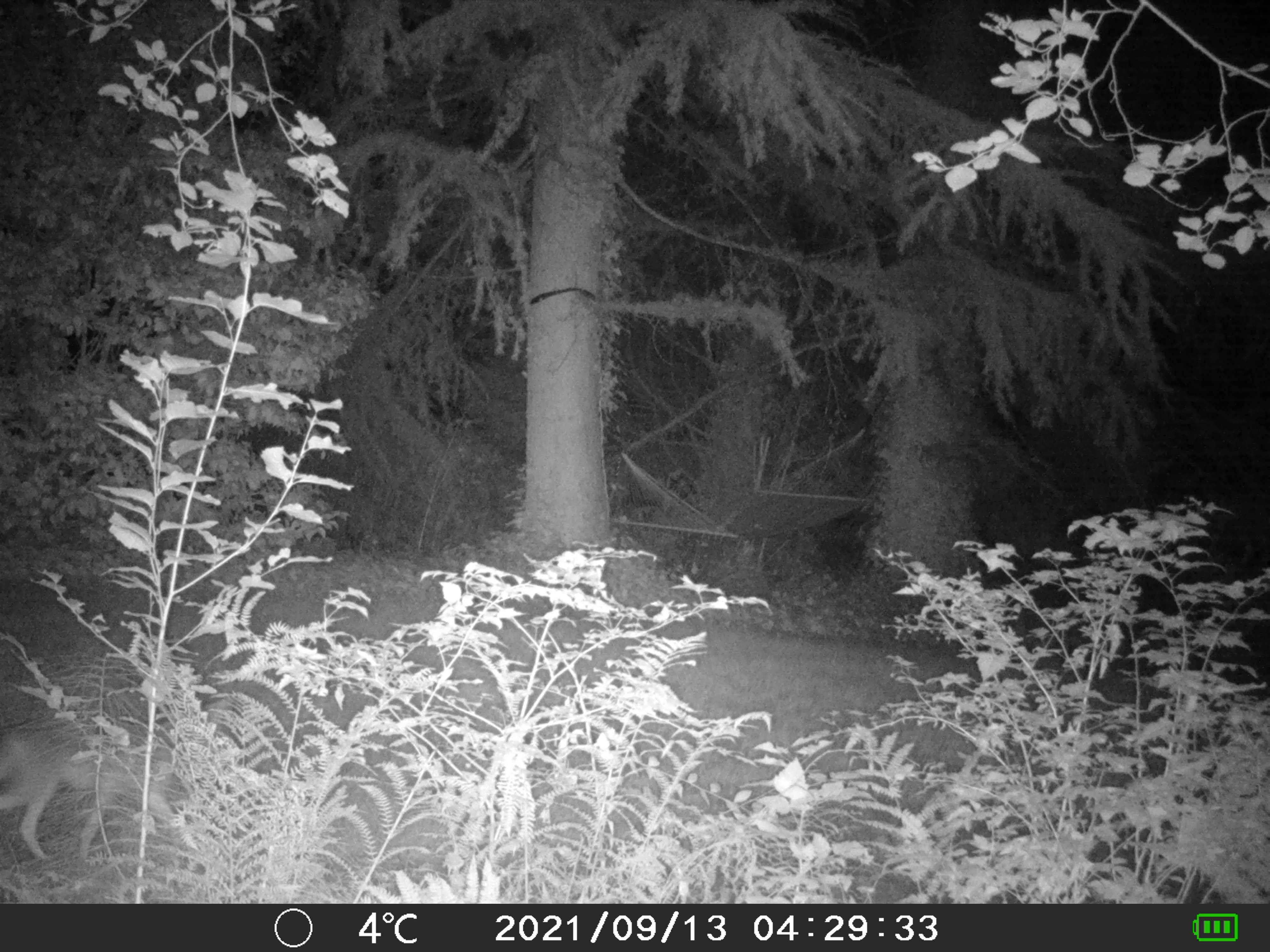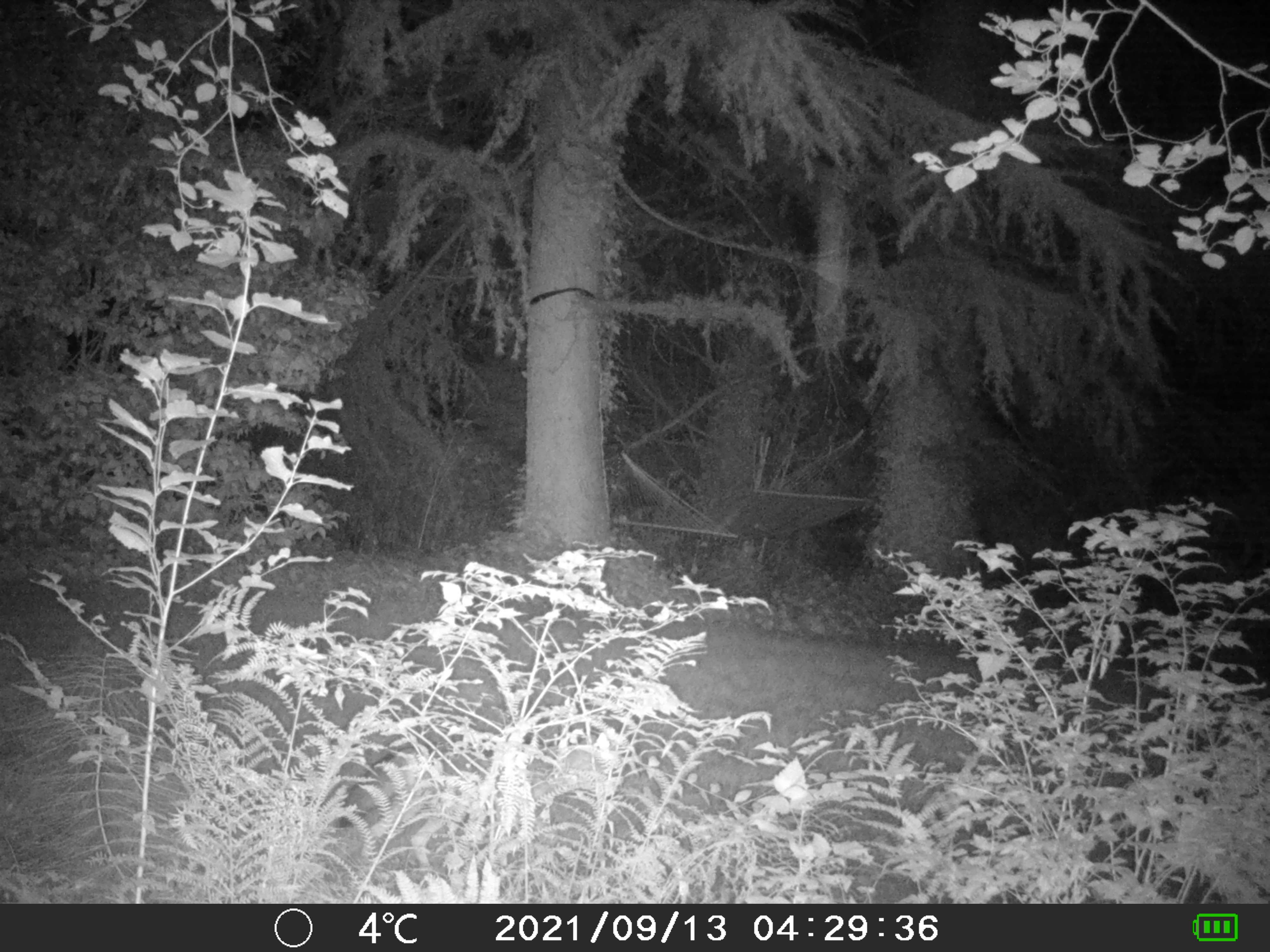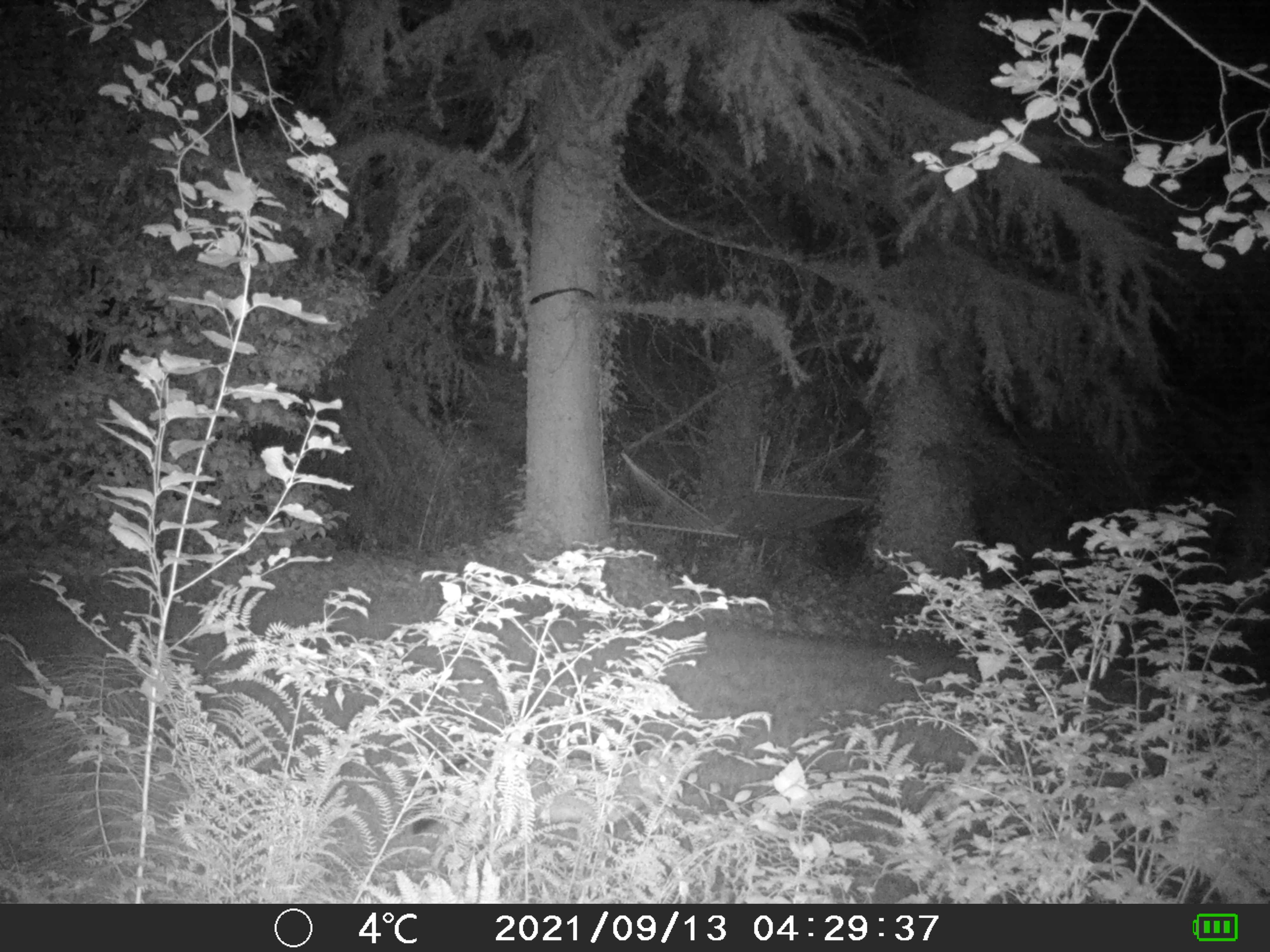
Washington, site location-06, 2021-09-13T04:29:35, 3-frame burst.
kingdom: Animalia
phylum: Chordata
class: Mammalia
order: Carnivora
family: Canidae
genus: Canis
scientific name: Canis latrans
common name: coyote